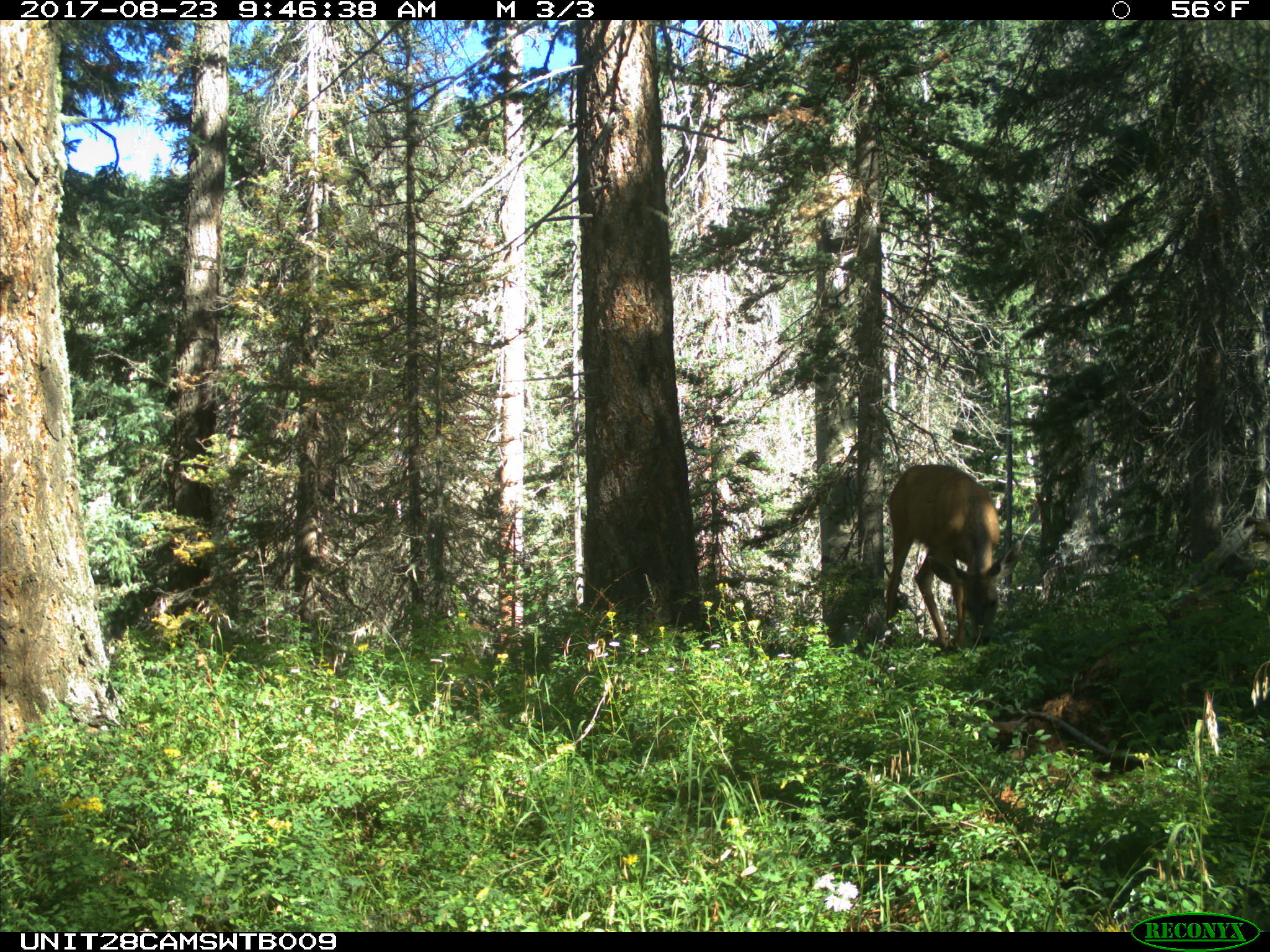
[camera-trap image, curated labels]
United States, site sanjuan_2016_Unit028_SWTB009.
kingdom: Animalia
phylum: Chordata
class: Mammalia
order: Artiodactyla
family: Cervidae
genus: Odocoileus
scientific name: Odocoileus hemionus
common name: mule deer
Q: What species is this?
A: Odocoileus hemionus (mule deer).